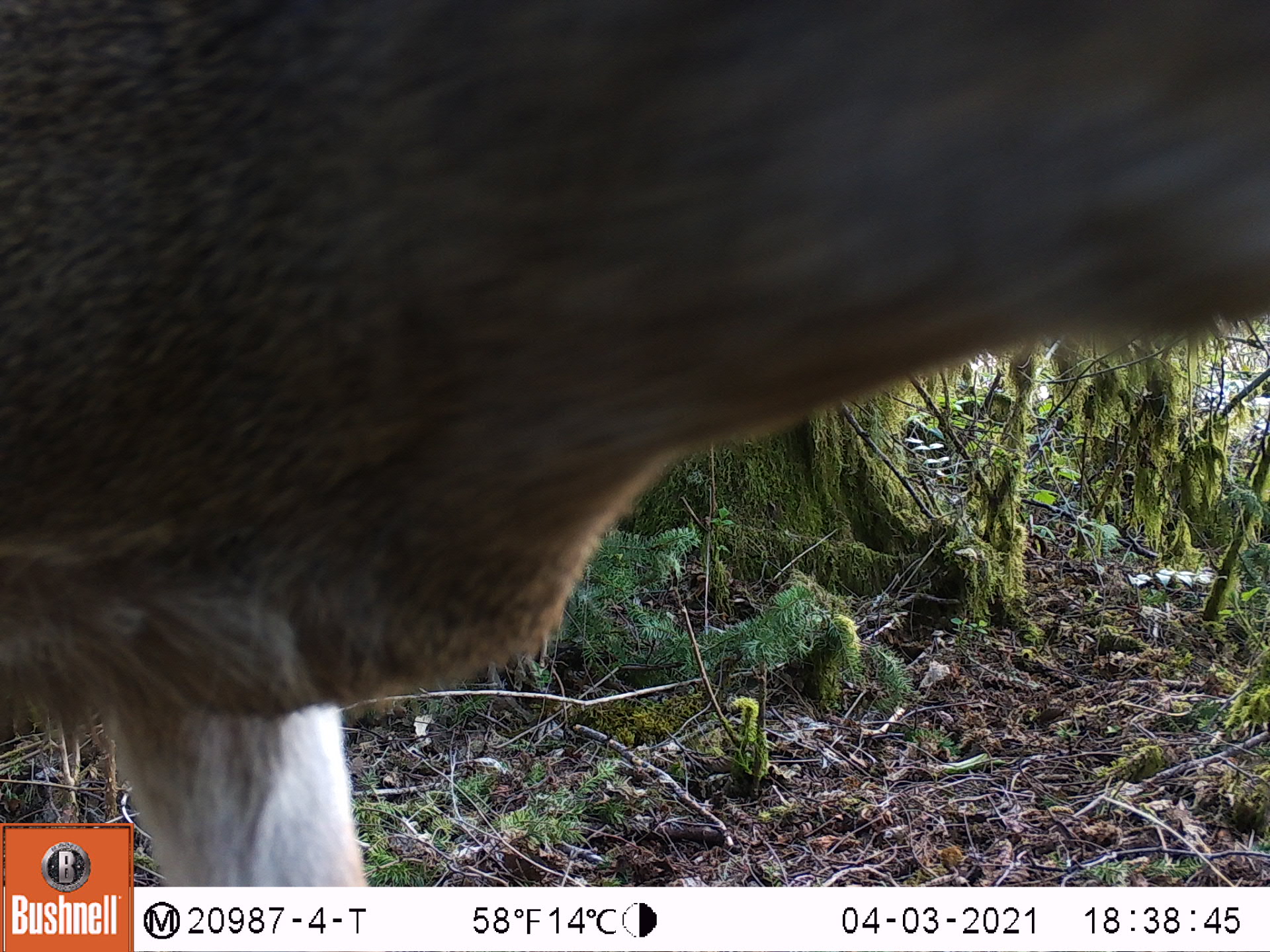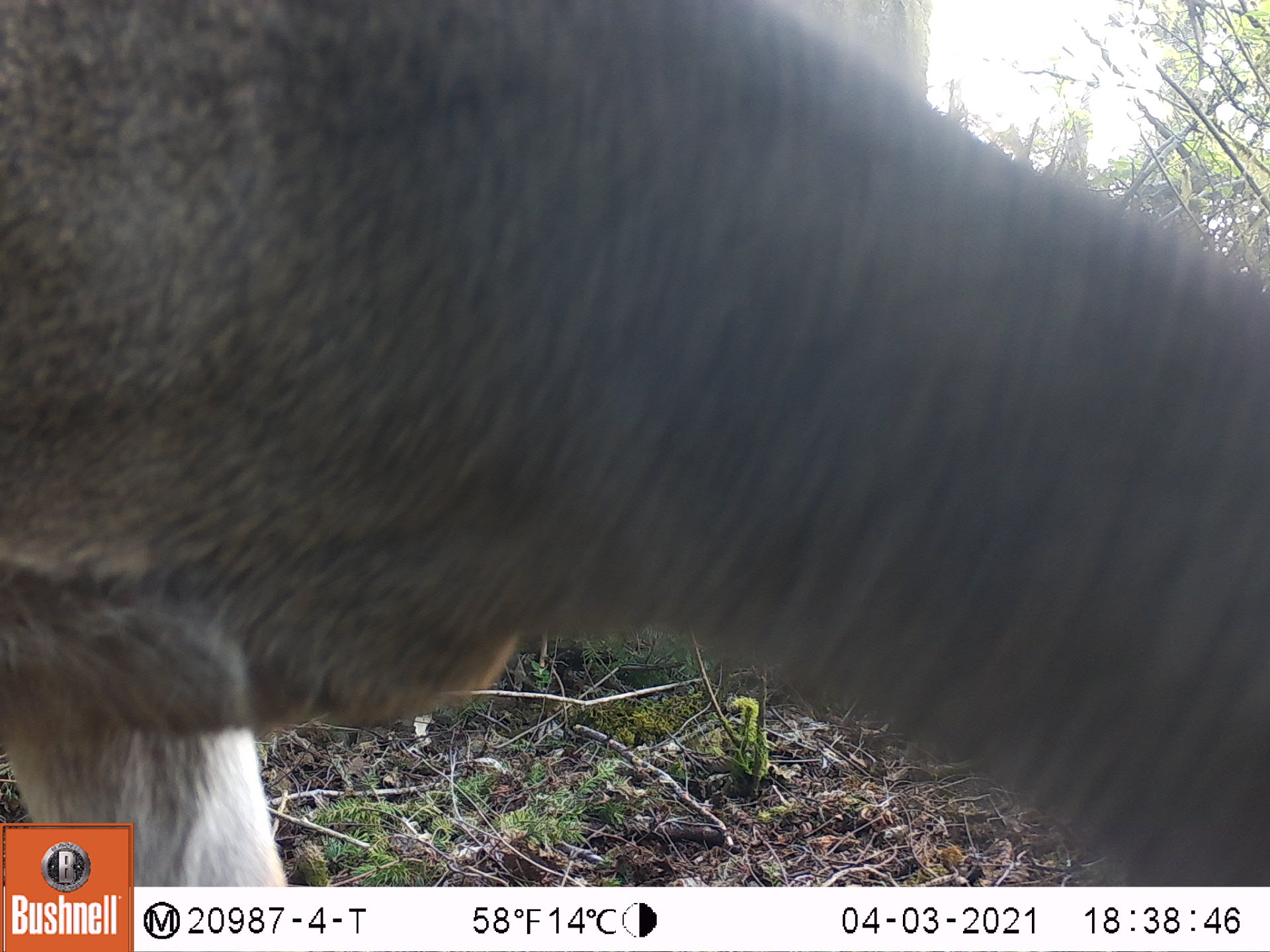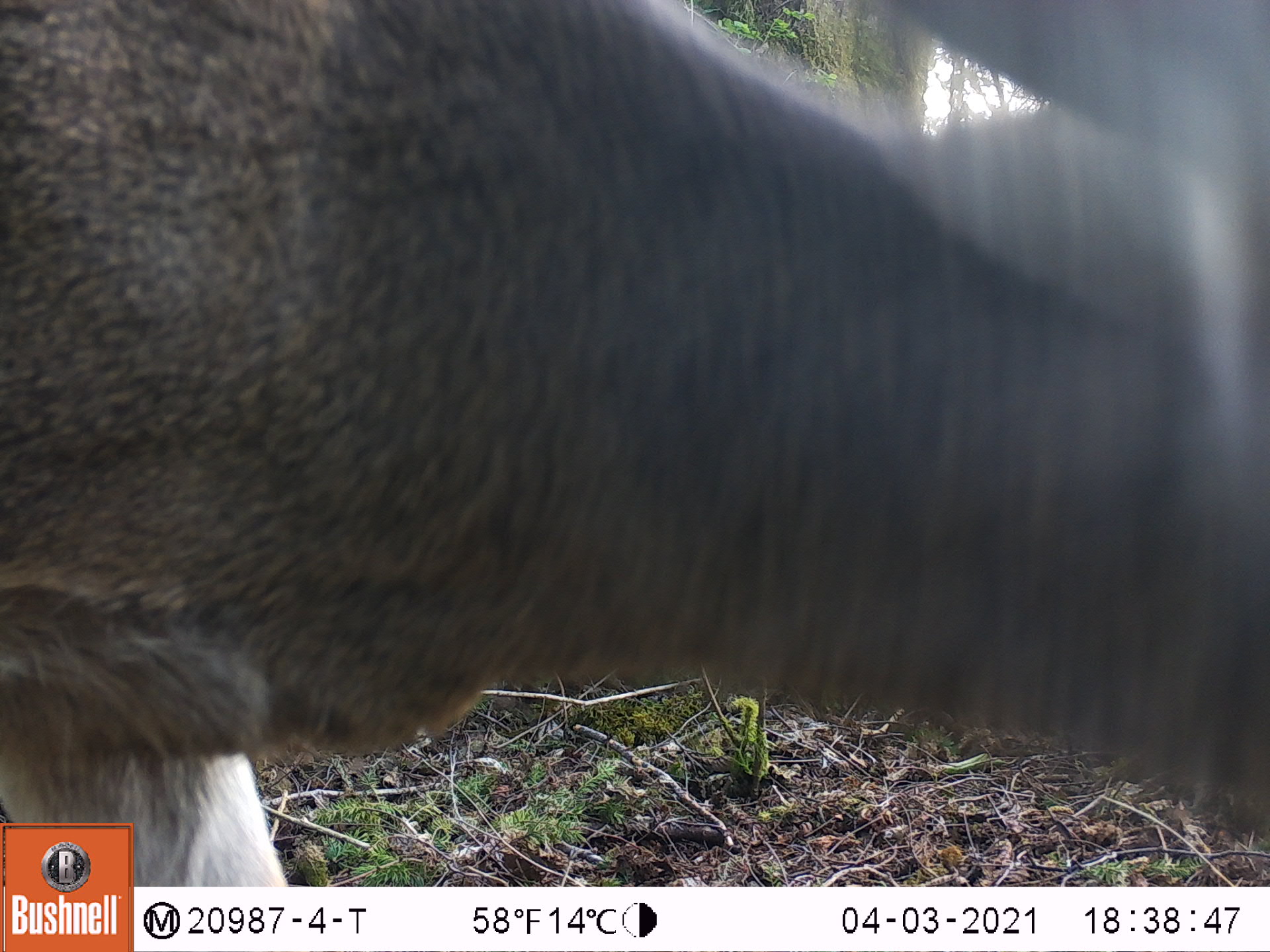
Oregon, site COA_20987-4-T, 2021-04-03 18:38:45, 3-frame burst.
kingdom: Animalia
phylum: Chordata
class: Mammalia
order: Artiodactyla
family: Cervidae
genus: Odocoileus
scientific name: Odocoileus hemionus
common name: black-tailed deer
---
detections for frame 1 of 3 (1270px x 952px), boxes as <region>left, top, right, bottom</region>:
black-tailed deer: <region>5, 5, 1264, 820</region>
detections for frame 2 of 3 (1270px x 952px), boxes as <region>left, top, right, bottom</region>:
black-tailed deer: <region>4, 5, 1264, 821</region>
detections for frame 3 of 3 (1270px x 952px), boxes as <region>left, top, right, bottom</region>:
black-tailed deer: <region>2, 3, 1260, 823</region>